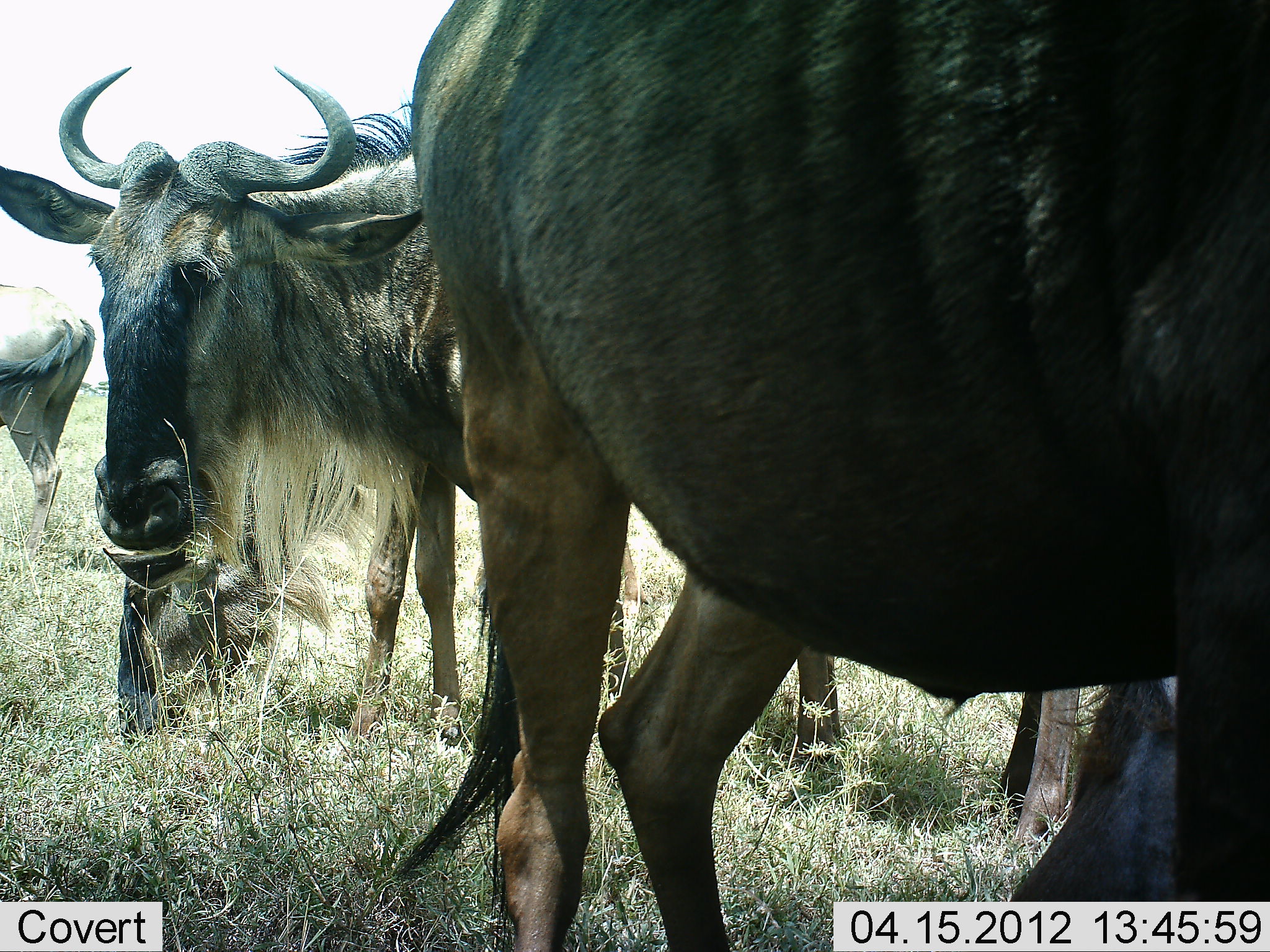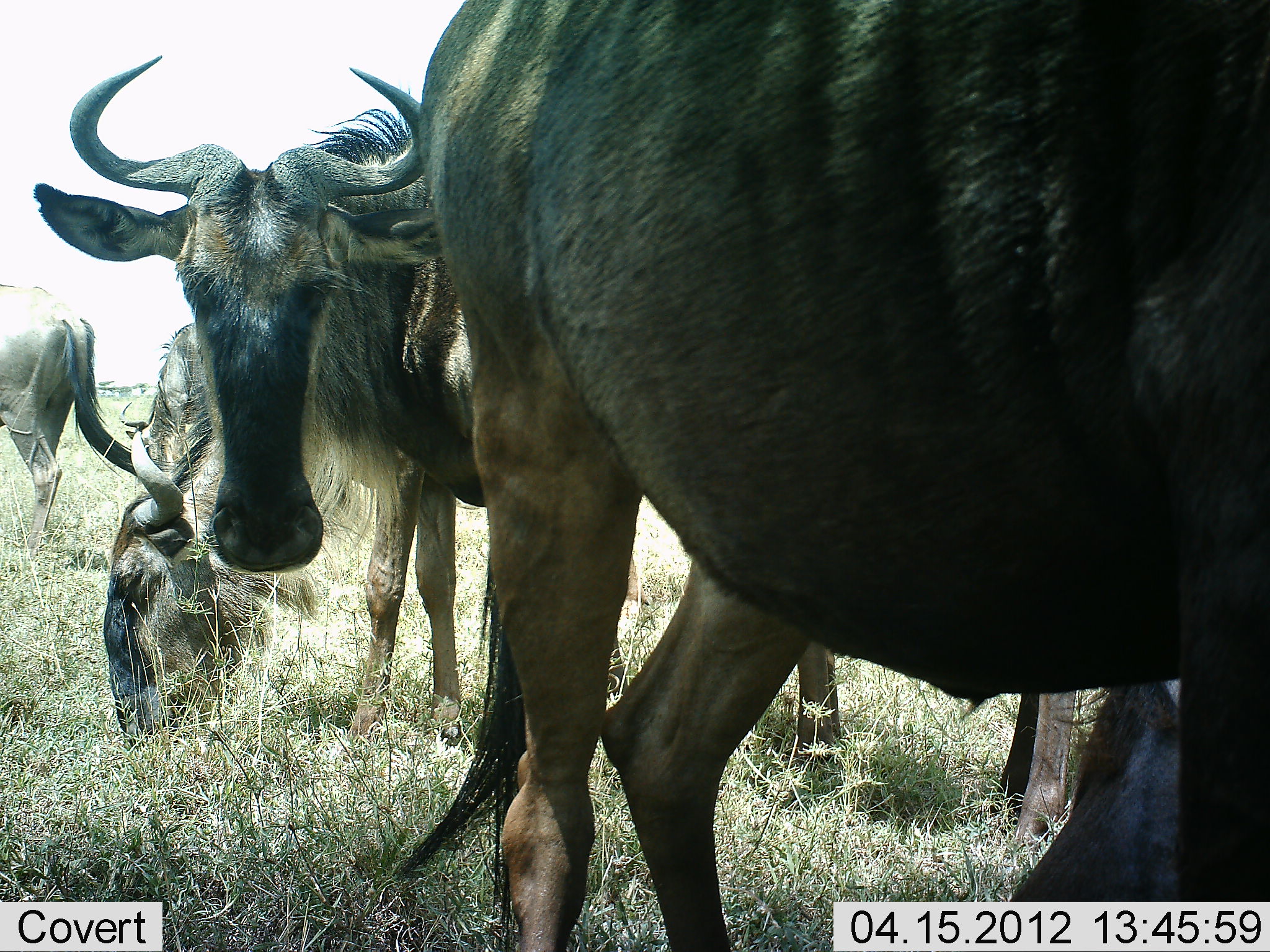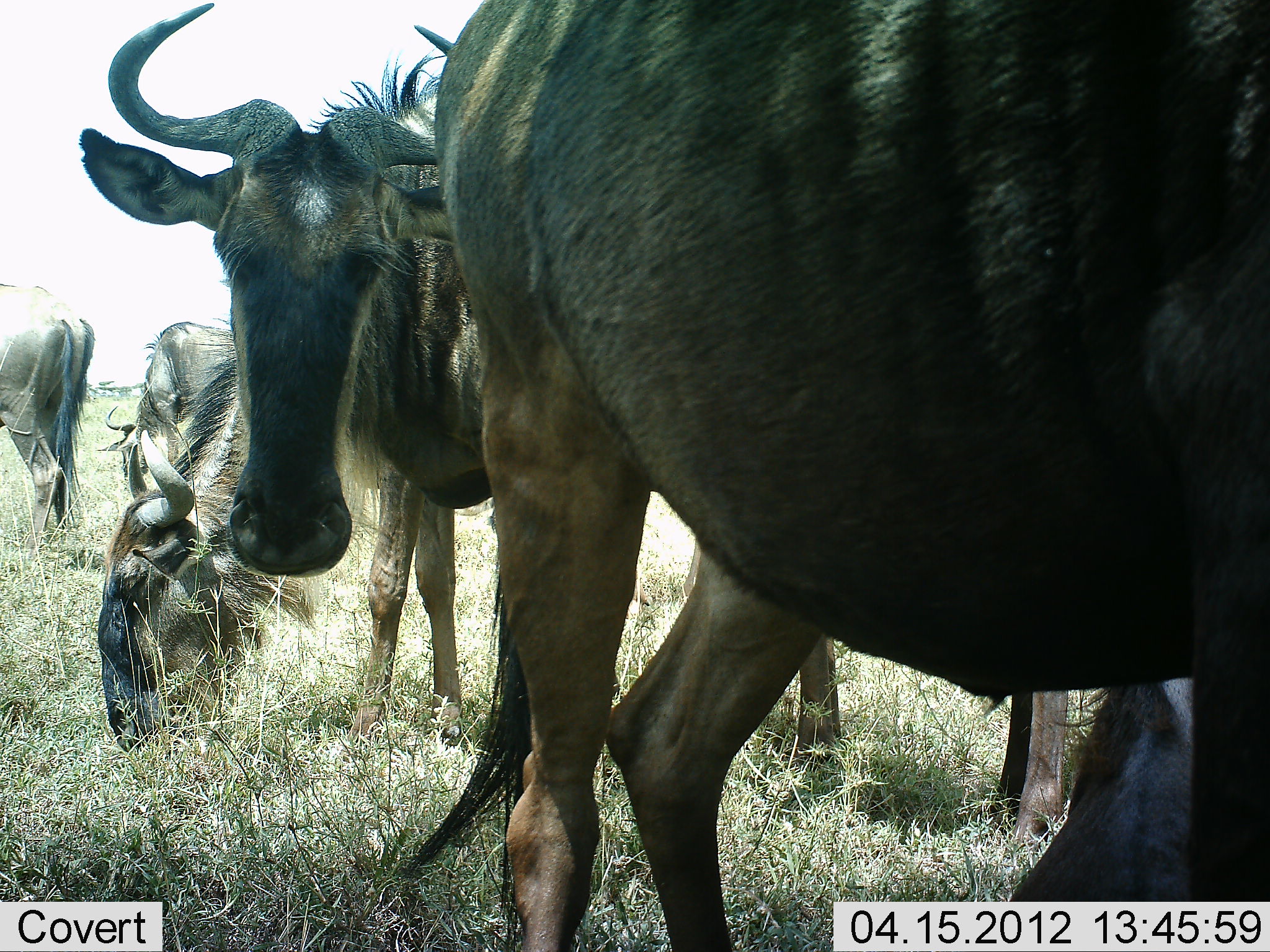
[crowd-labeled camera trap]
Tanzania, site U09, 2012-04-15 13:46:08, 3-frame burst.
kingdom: Animalia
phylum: Chordata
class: Mammalia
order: Artiodactyla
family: Bovidae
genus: Connochaetes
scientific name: Connochaetes taurinus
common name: blue wildebeest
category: wildebeest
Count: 5.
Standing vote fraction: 94%.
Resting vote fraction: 44%.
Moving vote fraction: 12%.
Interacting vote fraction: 6%.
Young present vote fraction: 6%.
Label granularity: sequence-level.